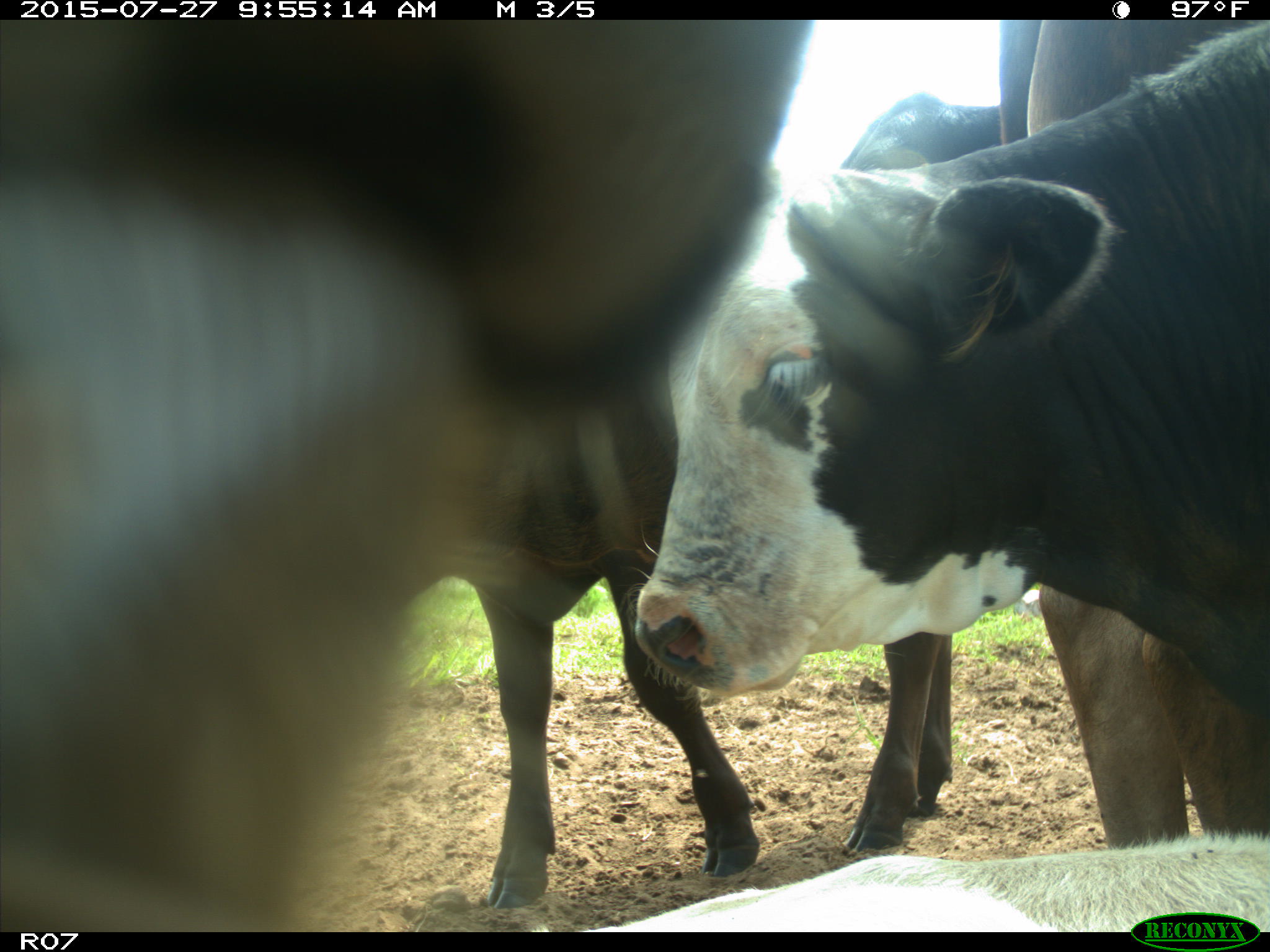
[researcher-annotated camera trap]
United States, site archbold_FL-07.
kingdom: Animalia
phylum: Chordata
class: Mammalia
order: Artiodactyla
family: Bovidae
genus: Bos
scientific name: Bos taurus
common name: domestic cow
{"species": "Bos taurus (domestic cow)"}